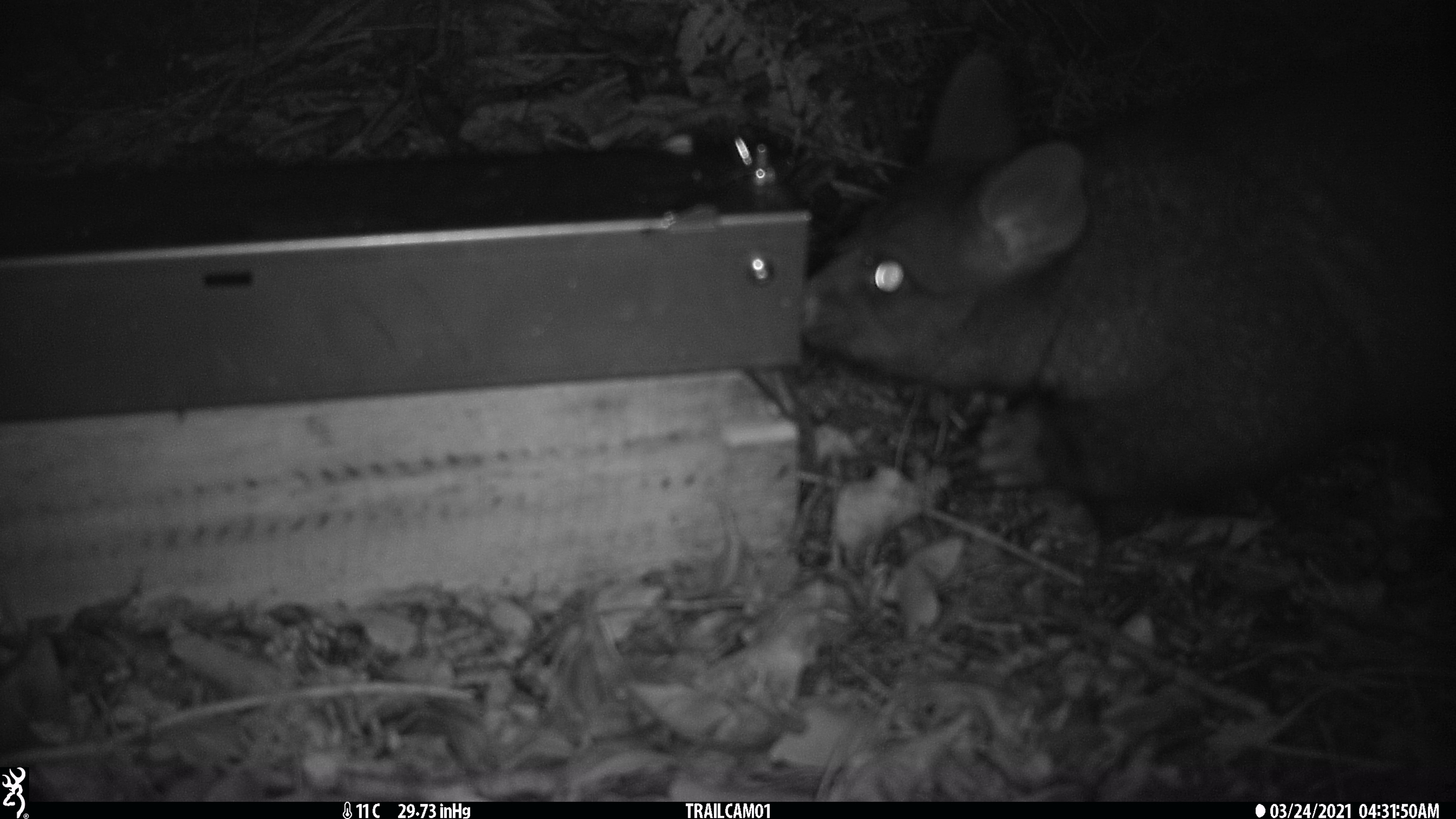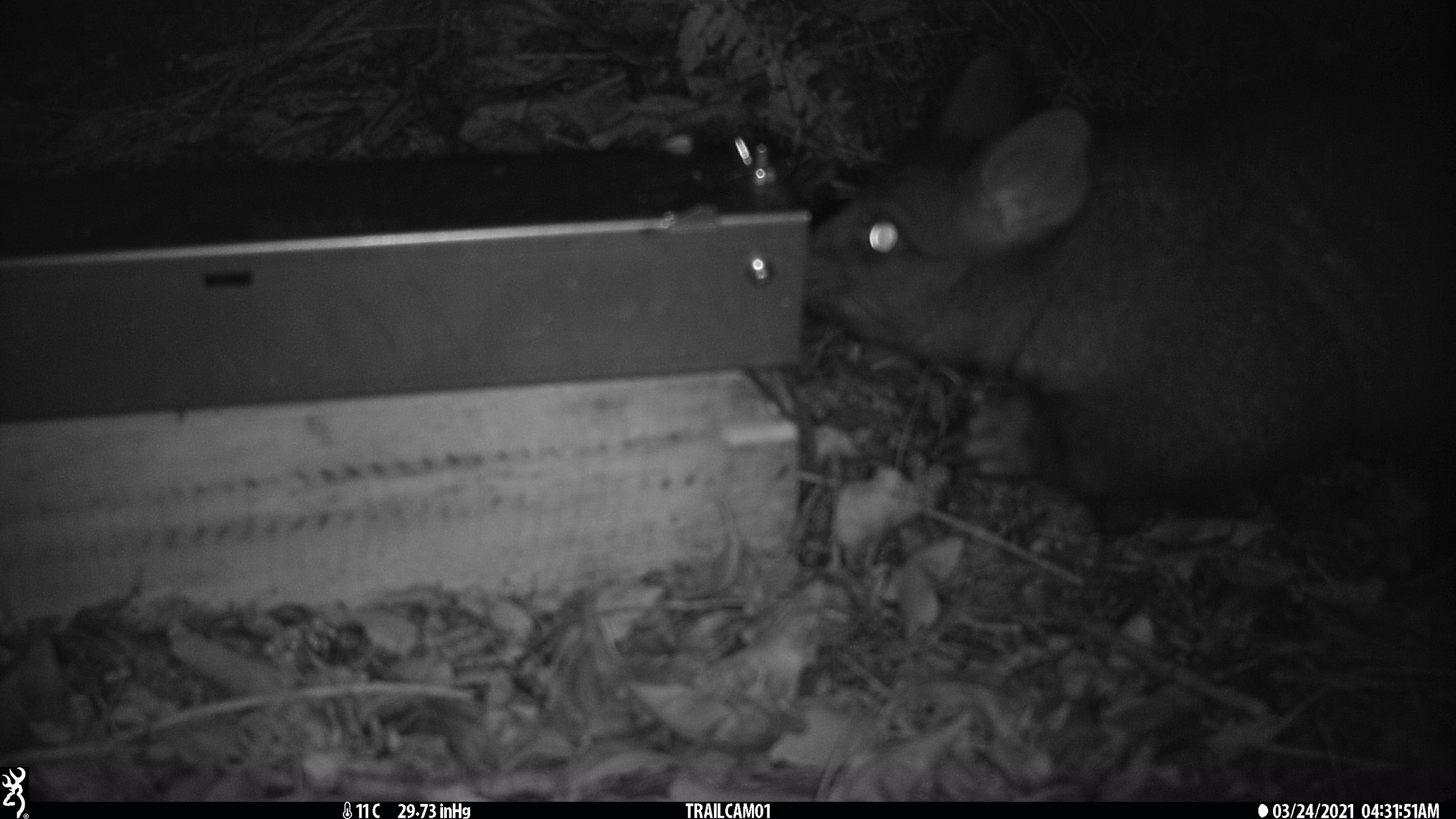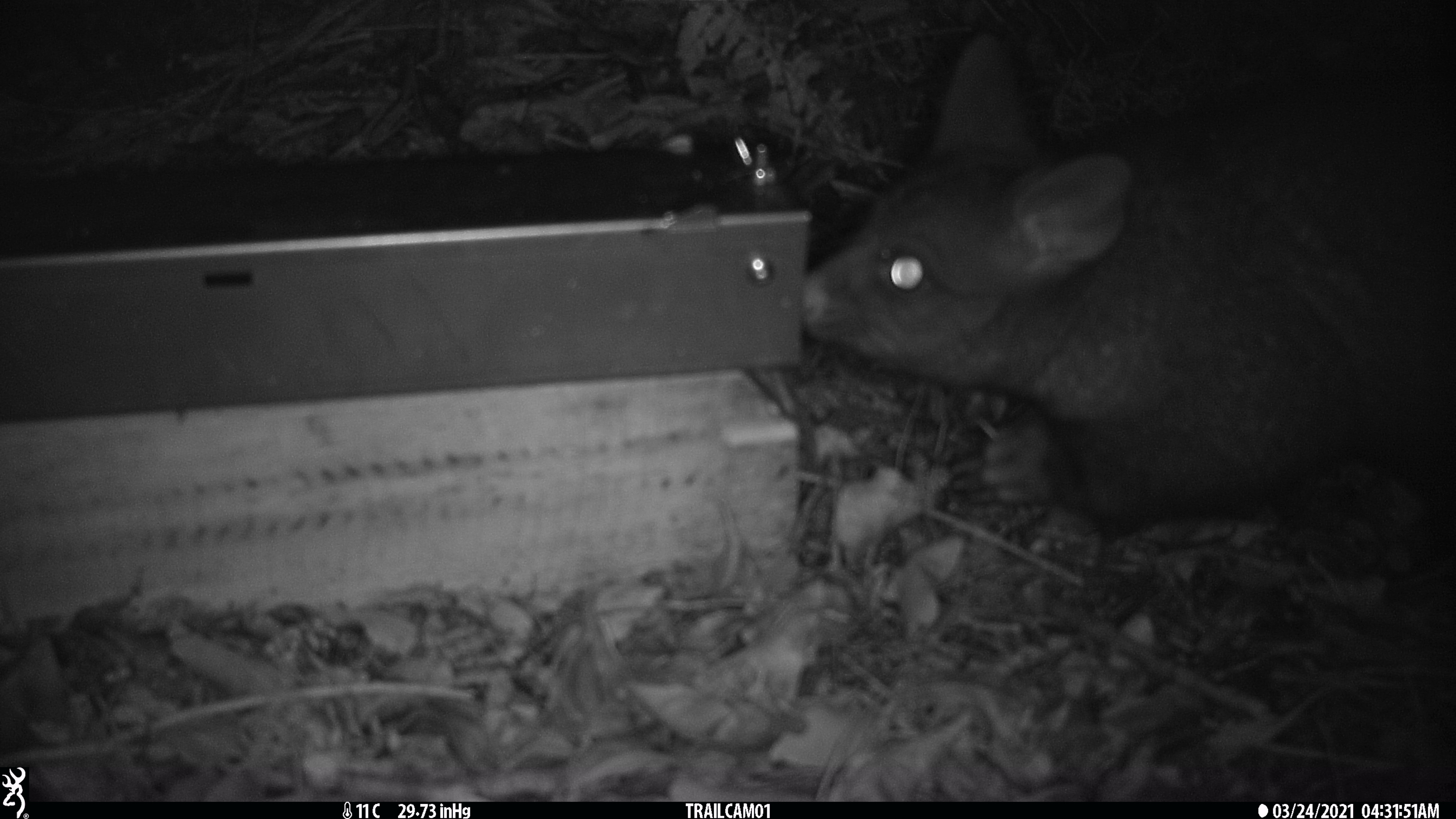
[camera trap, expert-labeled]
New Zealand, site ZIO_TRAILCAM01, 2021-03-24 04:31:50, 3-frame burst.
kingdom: Animalia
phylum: Chordata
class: Mammalia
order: Diprotodontia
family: Phalangeridae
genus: Trichosurus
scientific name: Trichosurus vulpecula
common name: common brushtail possum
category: possum